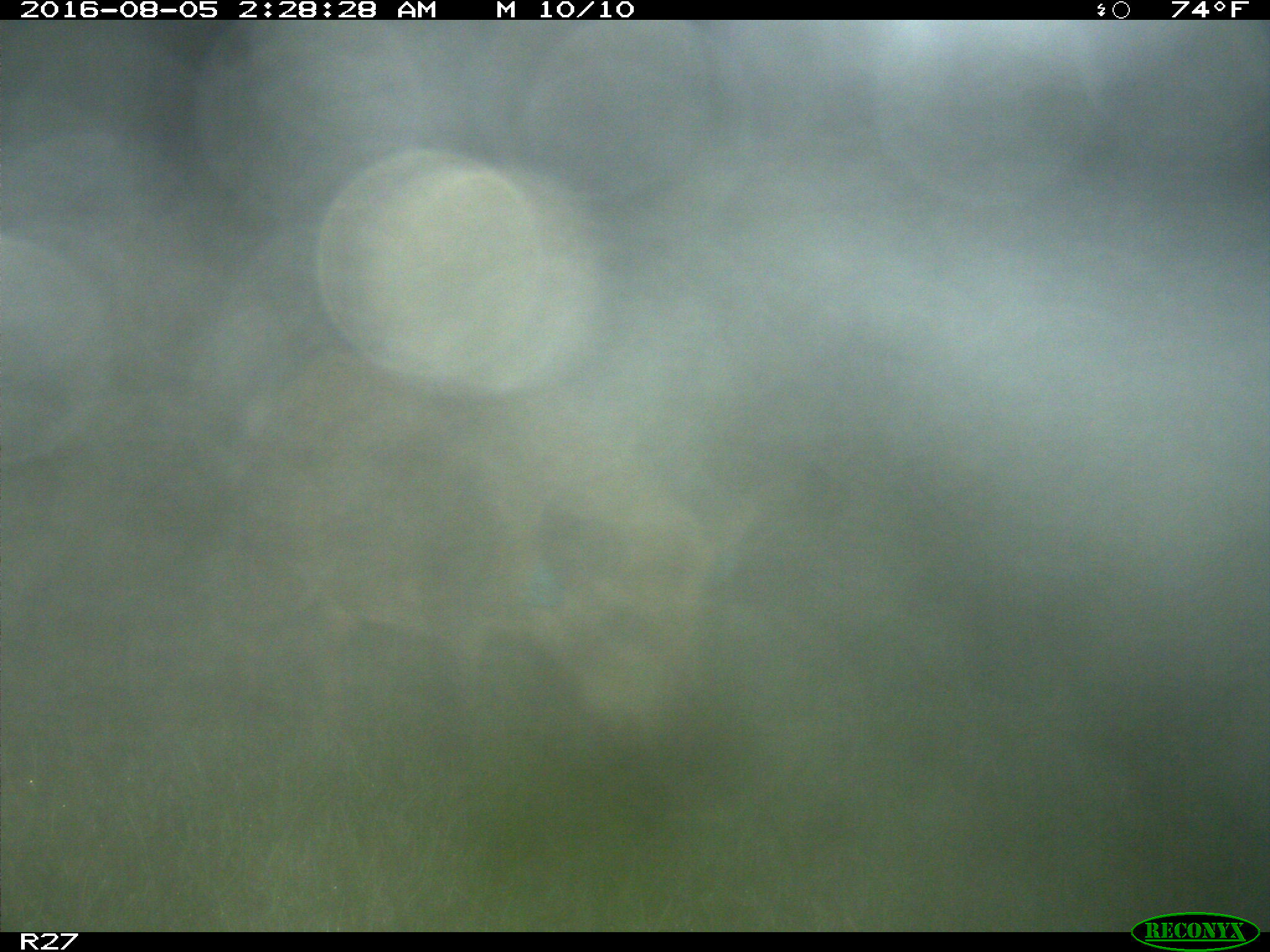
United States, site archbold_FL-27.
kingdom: Animalia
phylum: Chordata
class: Mammalia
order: Artiodactyla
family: Suidae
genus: Sus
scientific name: Sus scrofa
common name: wild boar